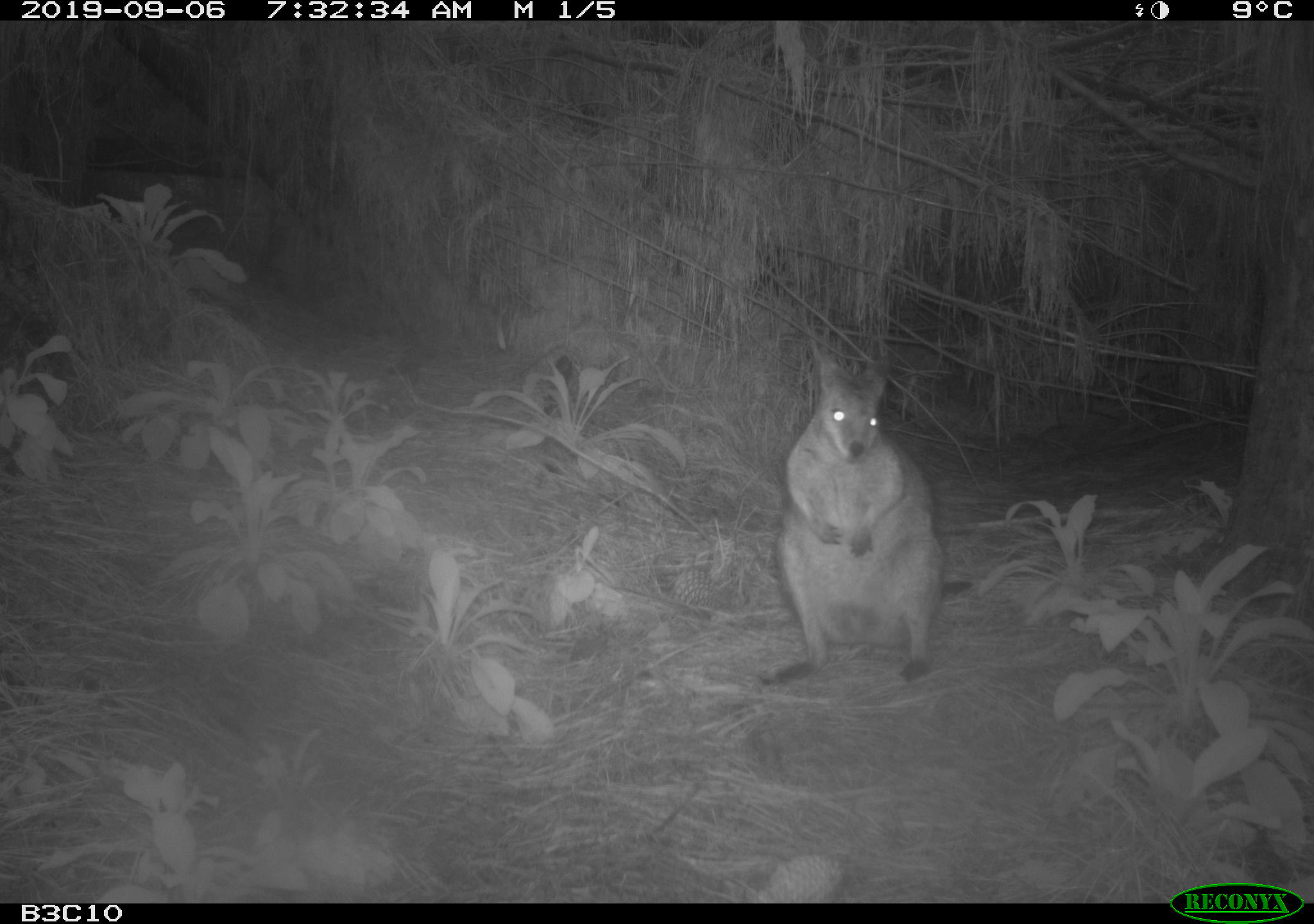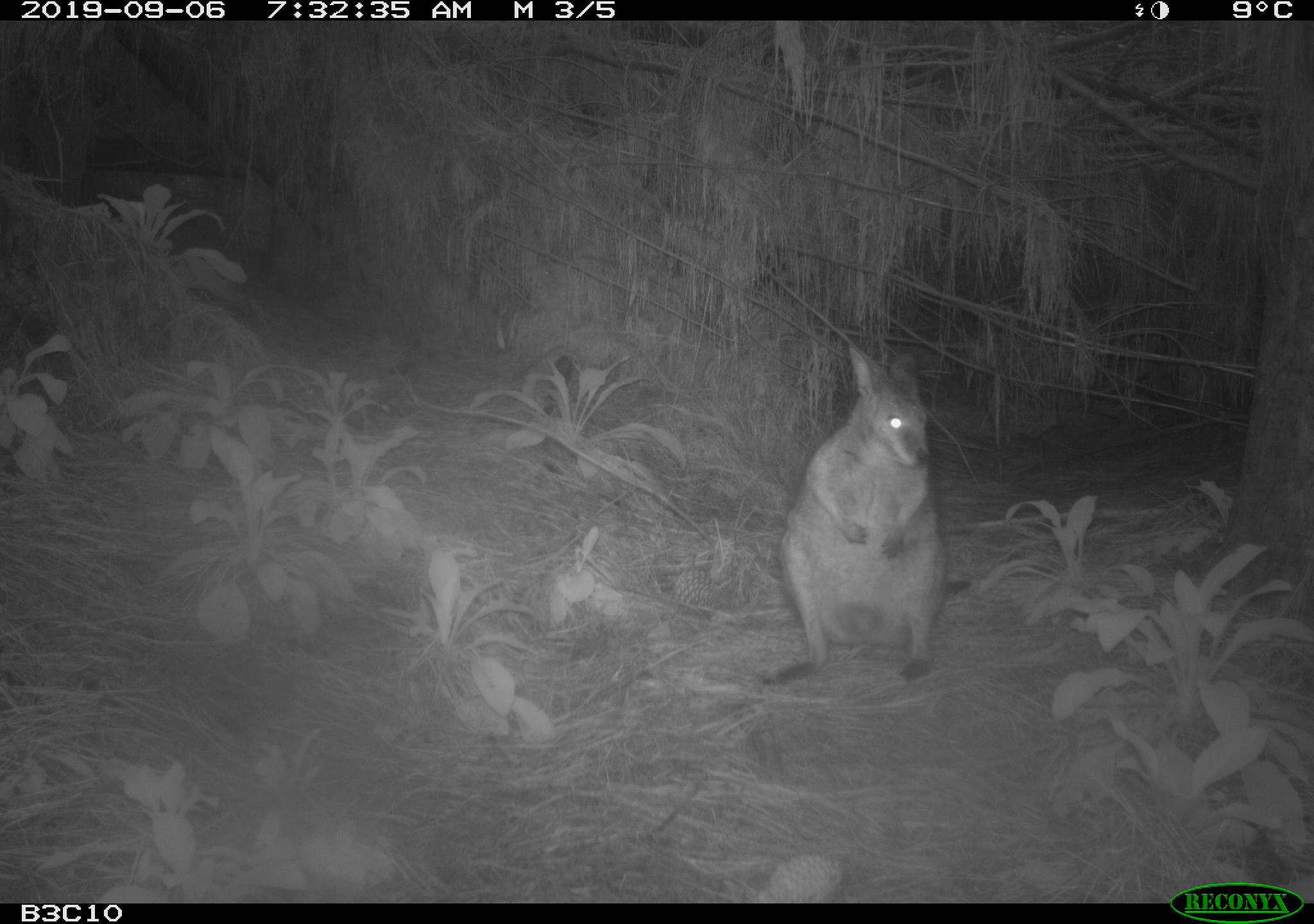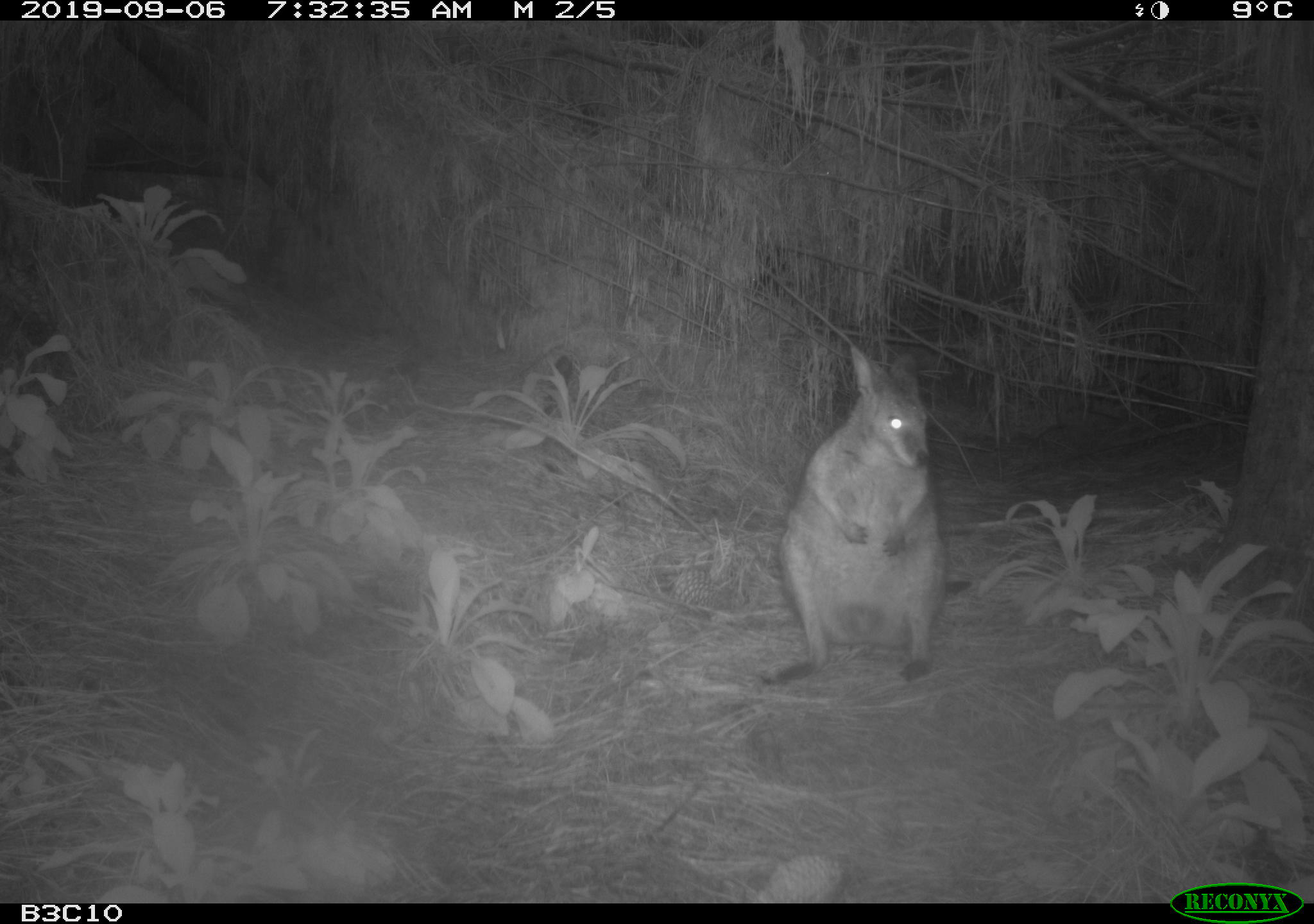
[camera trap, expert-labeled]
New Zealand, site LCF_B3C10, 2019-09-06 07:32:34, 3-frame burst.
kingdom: Animalia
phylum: Chordata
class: Mammalia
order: Diprotodontia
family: Macropodidae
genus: Notamacropus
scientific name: Notamacropus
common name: wallaby